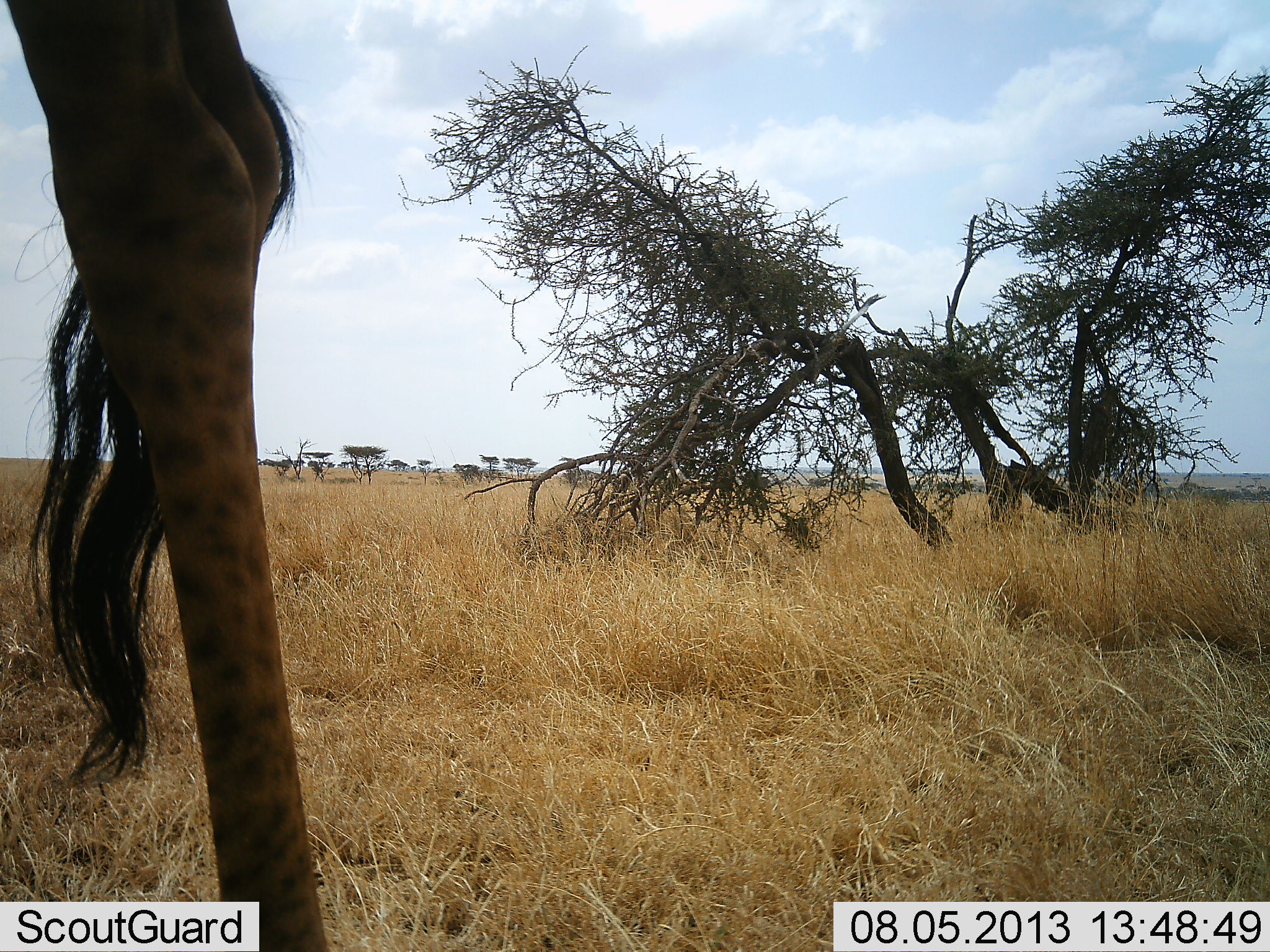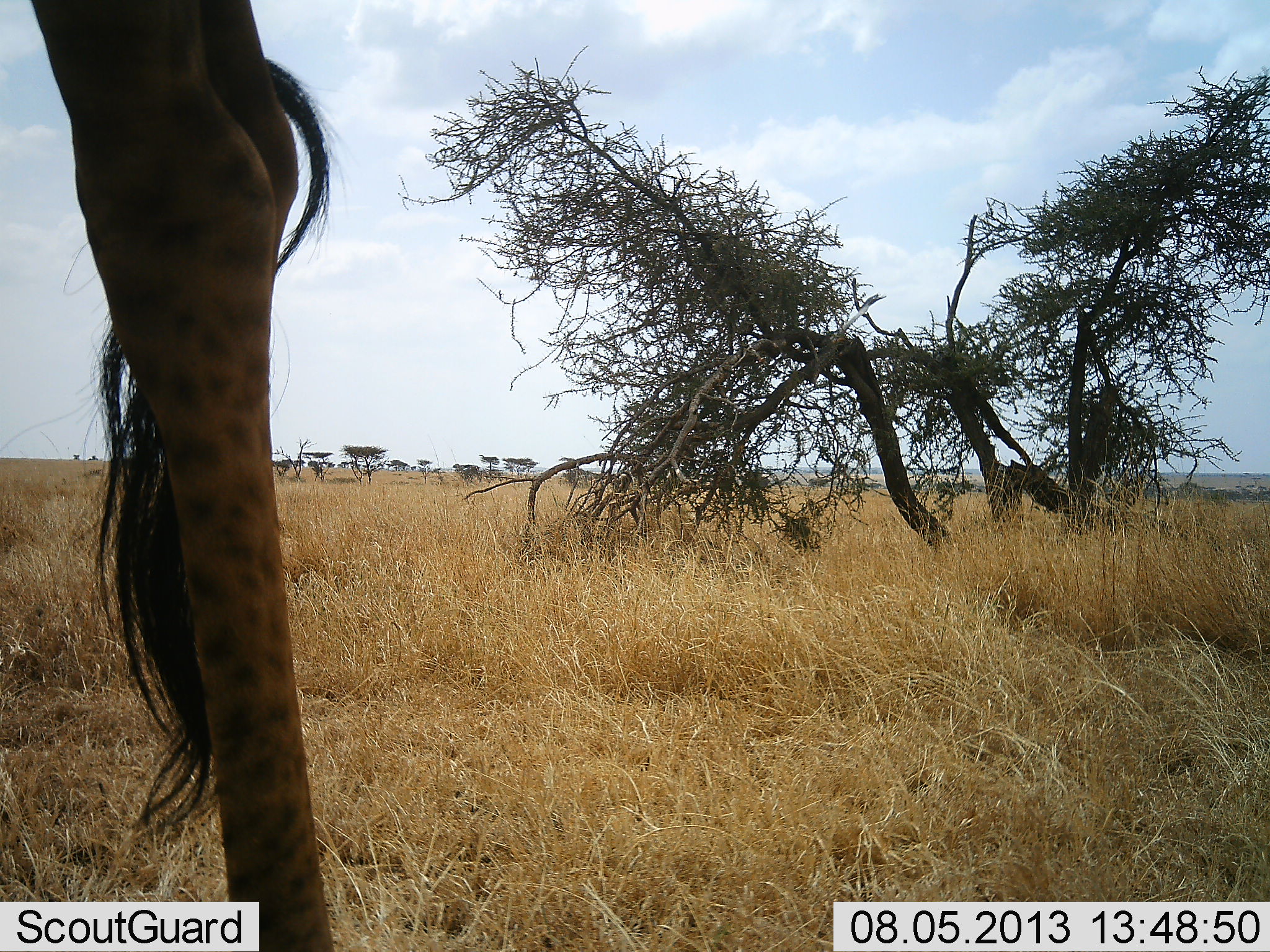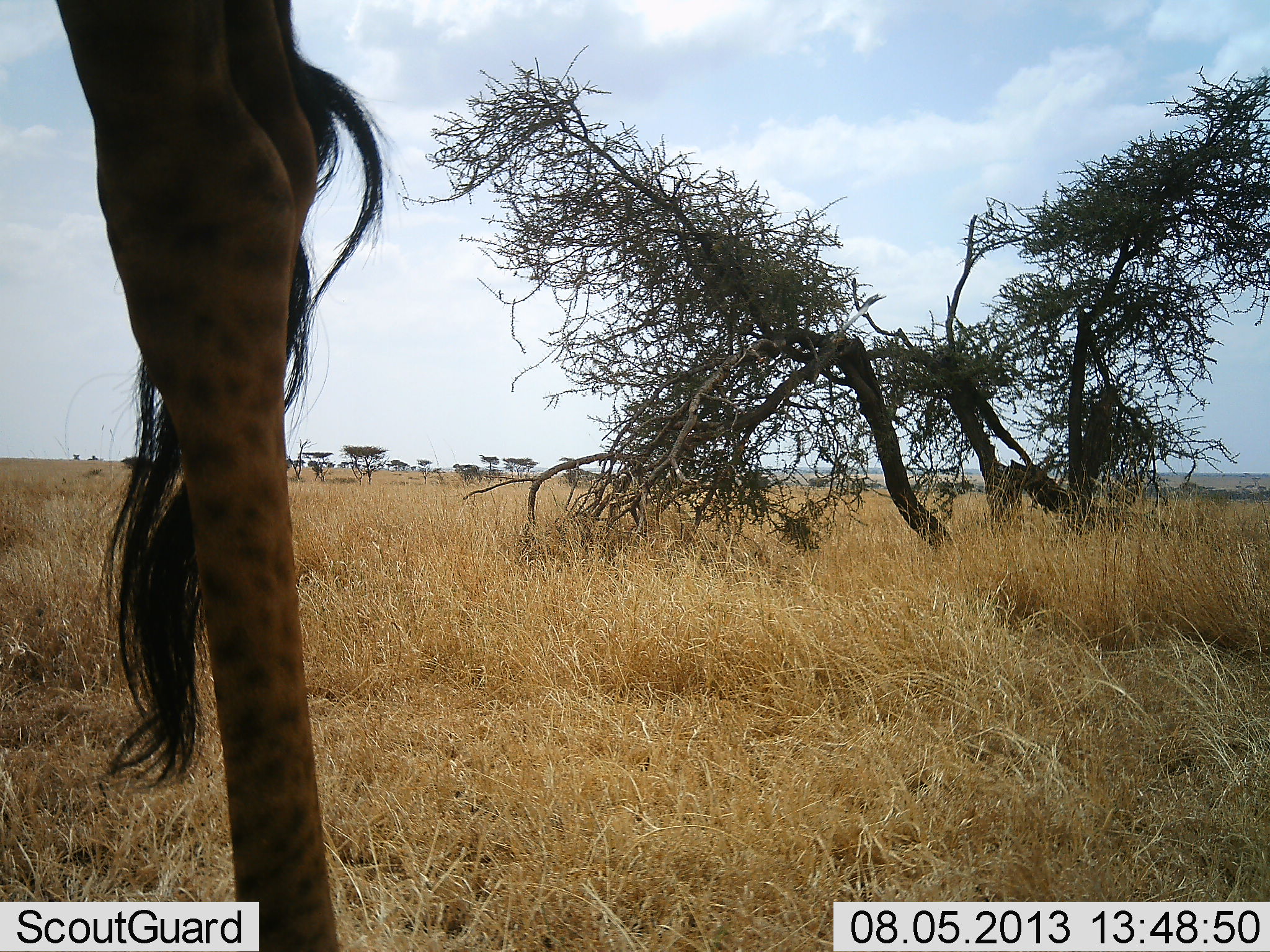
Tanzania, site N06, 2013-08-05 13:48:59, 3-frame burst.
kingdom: Animalia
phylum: Chordata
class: Mammalia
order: Artiodactyla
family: Giraffidae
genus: Giraffa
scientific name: Giraffa camelopardalis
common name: giraffe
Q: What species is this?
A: Giraffe (Giraffa camelopardalis).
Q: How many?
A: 1.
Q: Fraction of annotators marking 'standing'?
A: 100%.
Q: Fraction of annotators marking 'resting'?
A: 0%.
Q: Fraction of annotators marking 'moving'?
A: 0%.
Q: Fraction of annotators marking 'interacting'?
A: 0%.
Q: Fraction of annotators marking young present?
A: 0%.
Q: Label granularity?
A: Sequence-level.